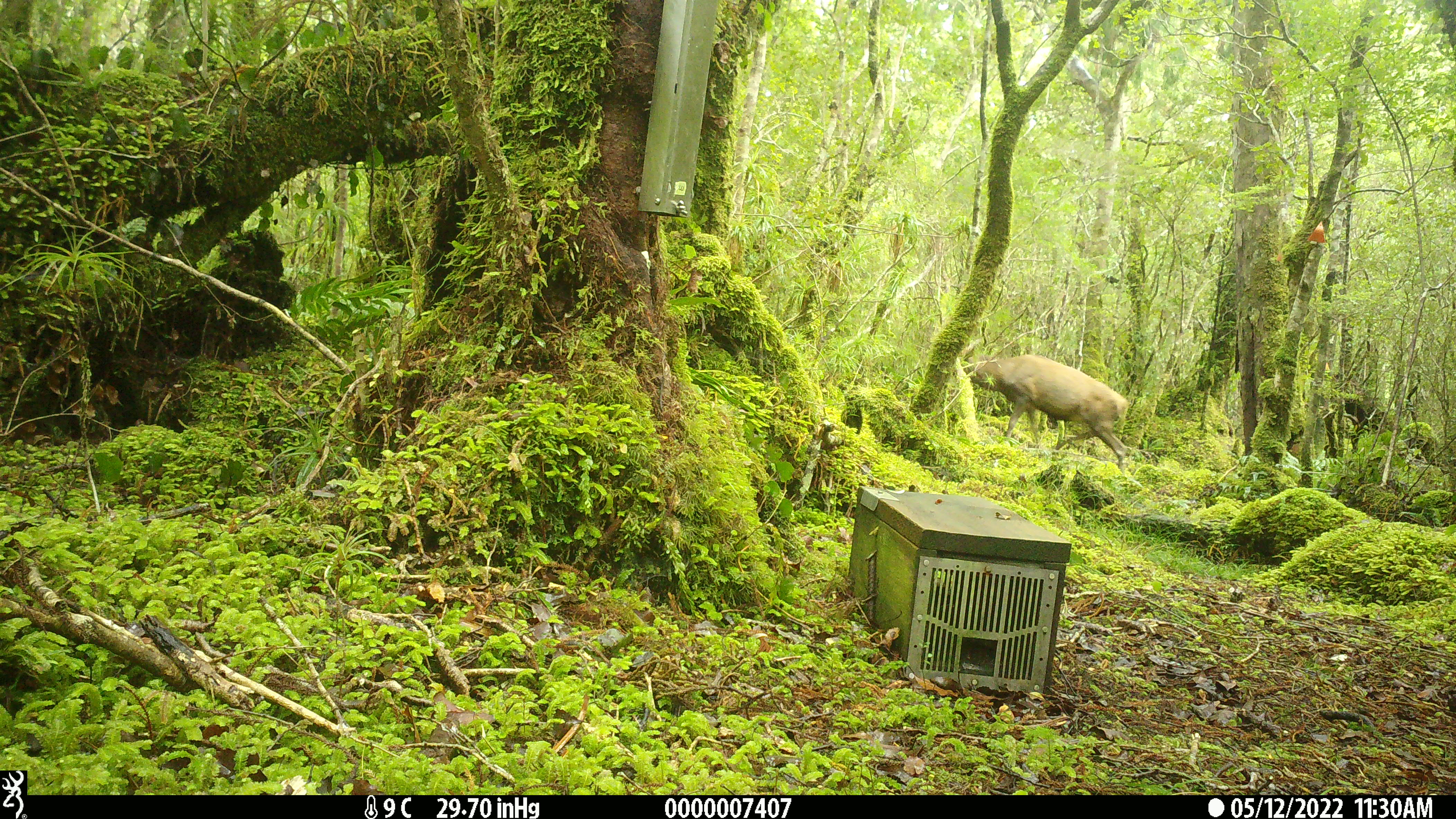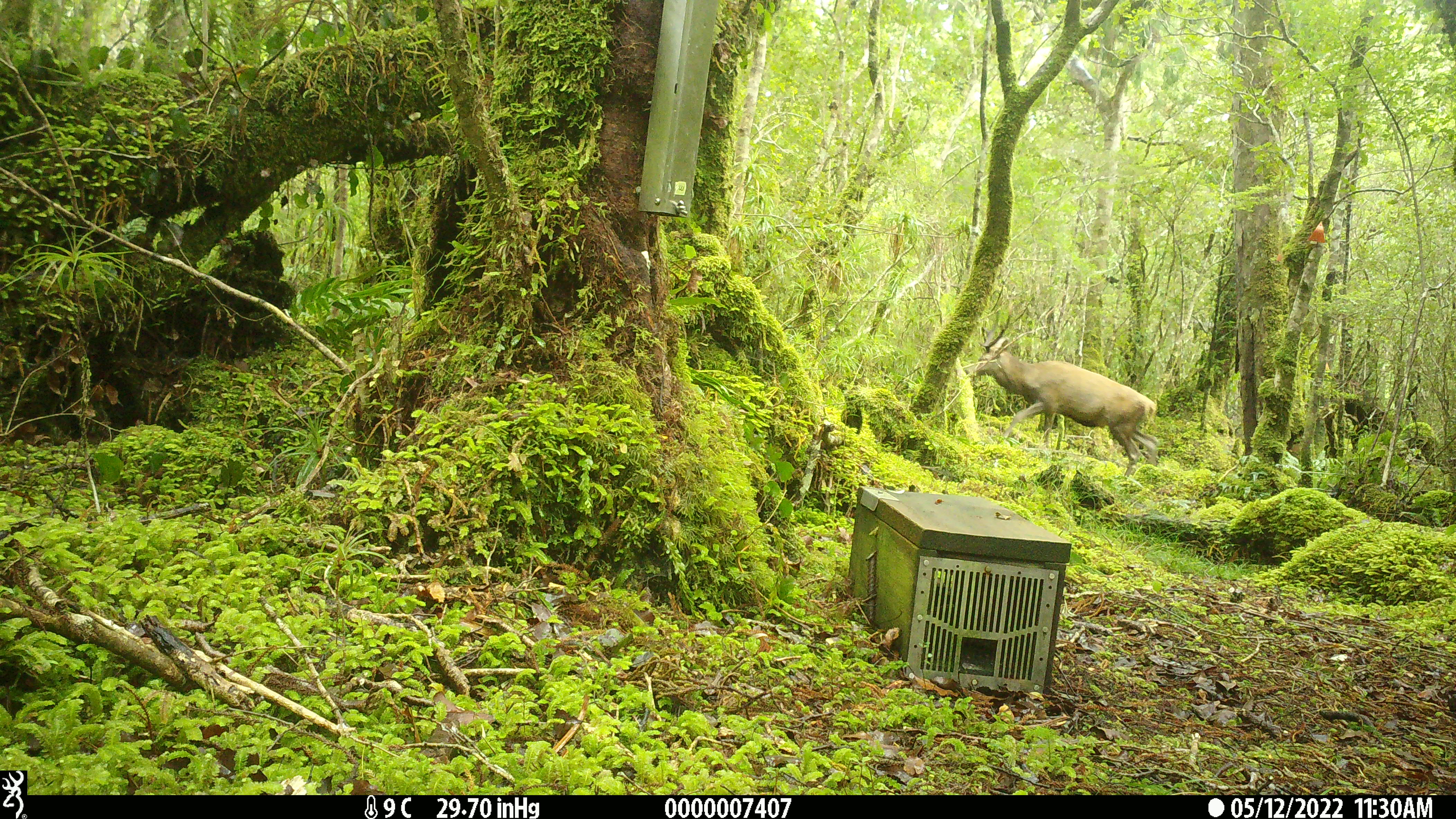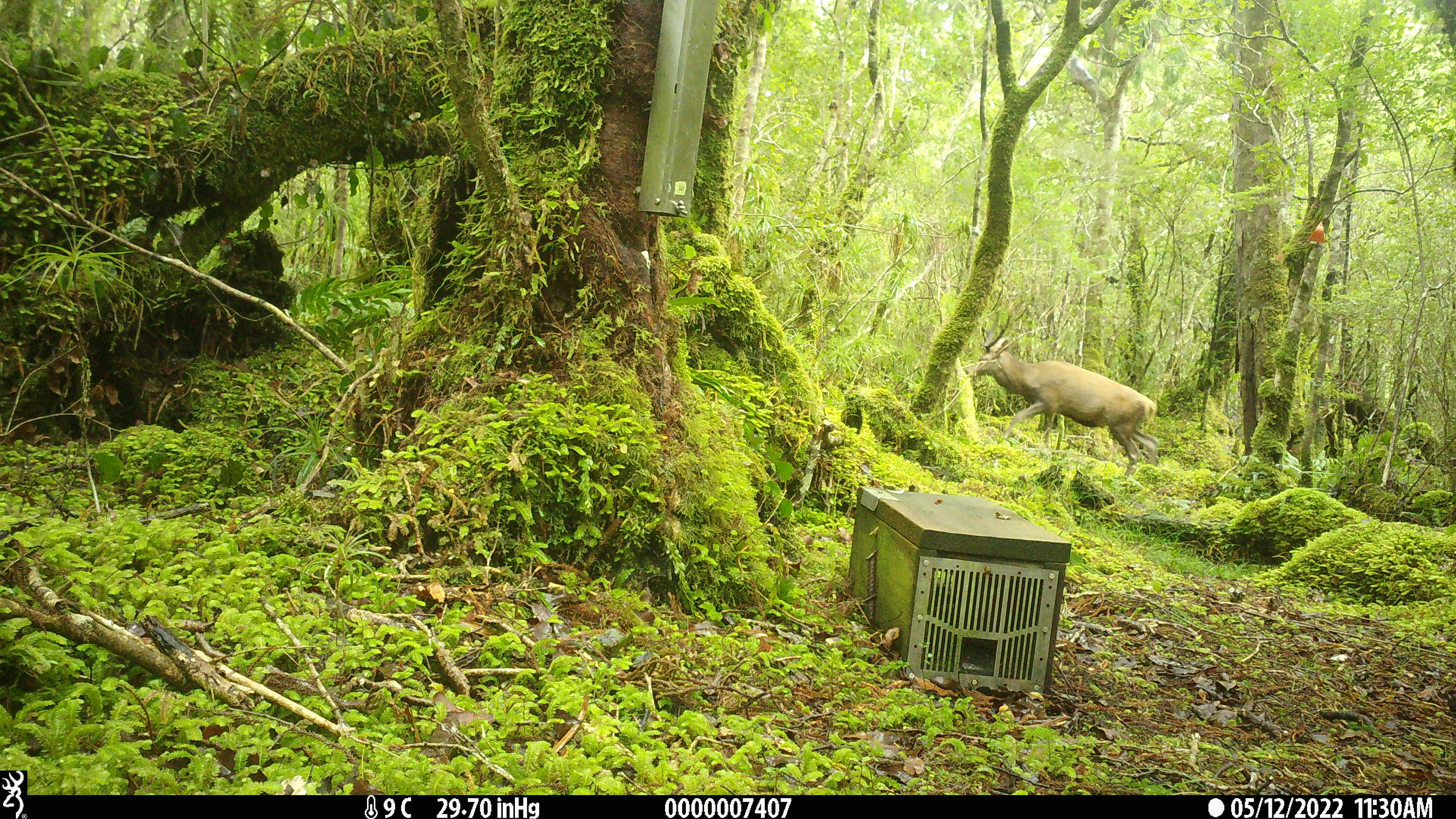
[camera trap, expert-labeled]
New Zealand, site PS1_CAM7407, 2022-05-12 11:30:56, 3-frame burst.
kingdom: Animalia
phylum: Chordata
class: Mammalia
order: Artiodactyla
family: Cervidae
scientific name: Cervidae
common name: deer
Deer (Cervidae).